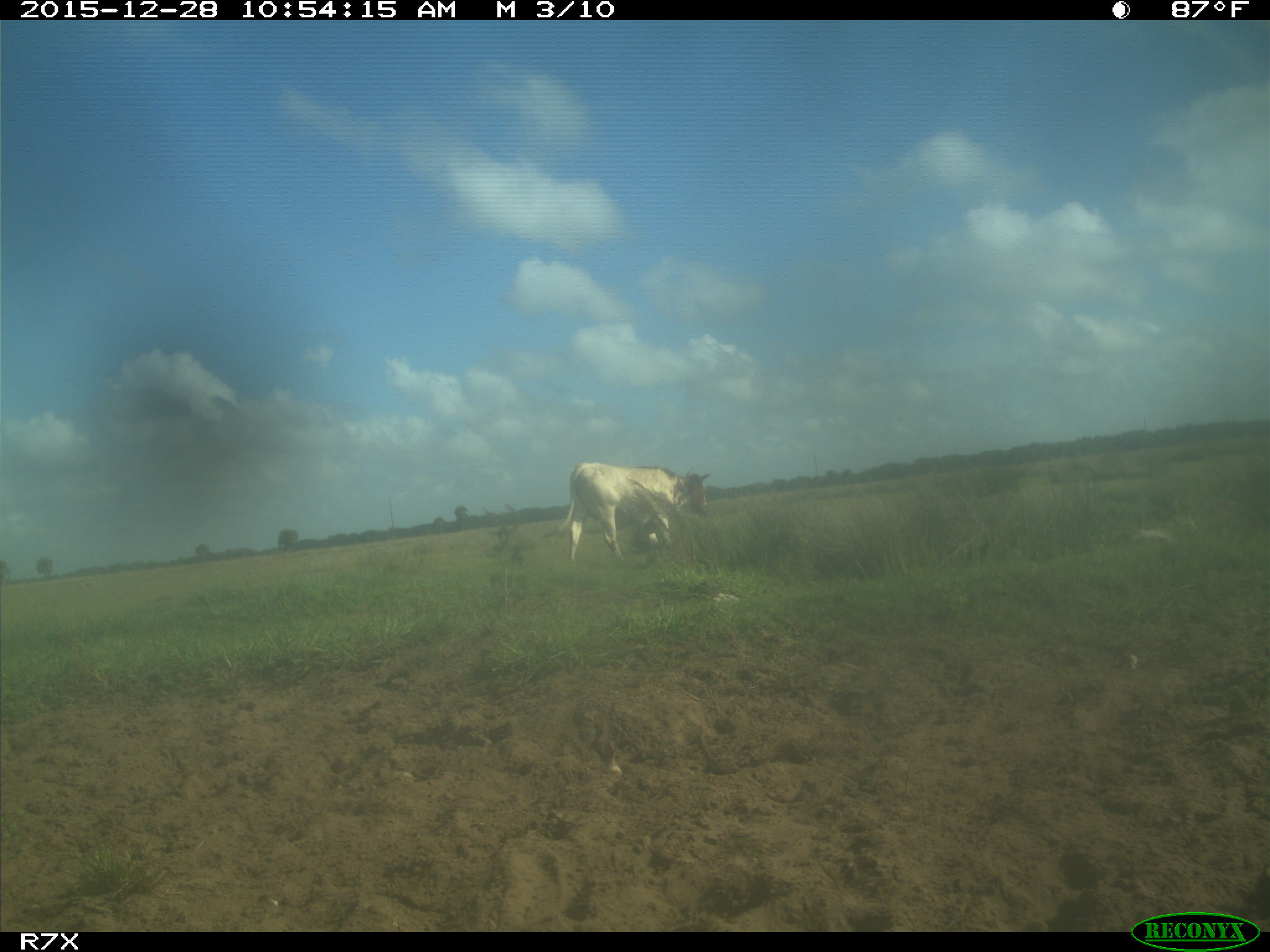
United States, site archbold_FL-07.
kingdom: Animalia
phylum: Chordata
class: Mammalia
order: Artiodactyla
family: Bovidae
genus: Bos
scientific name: Bos taurus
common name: domestic cow